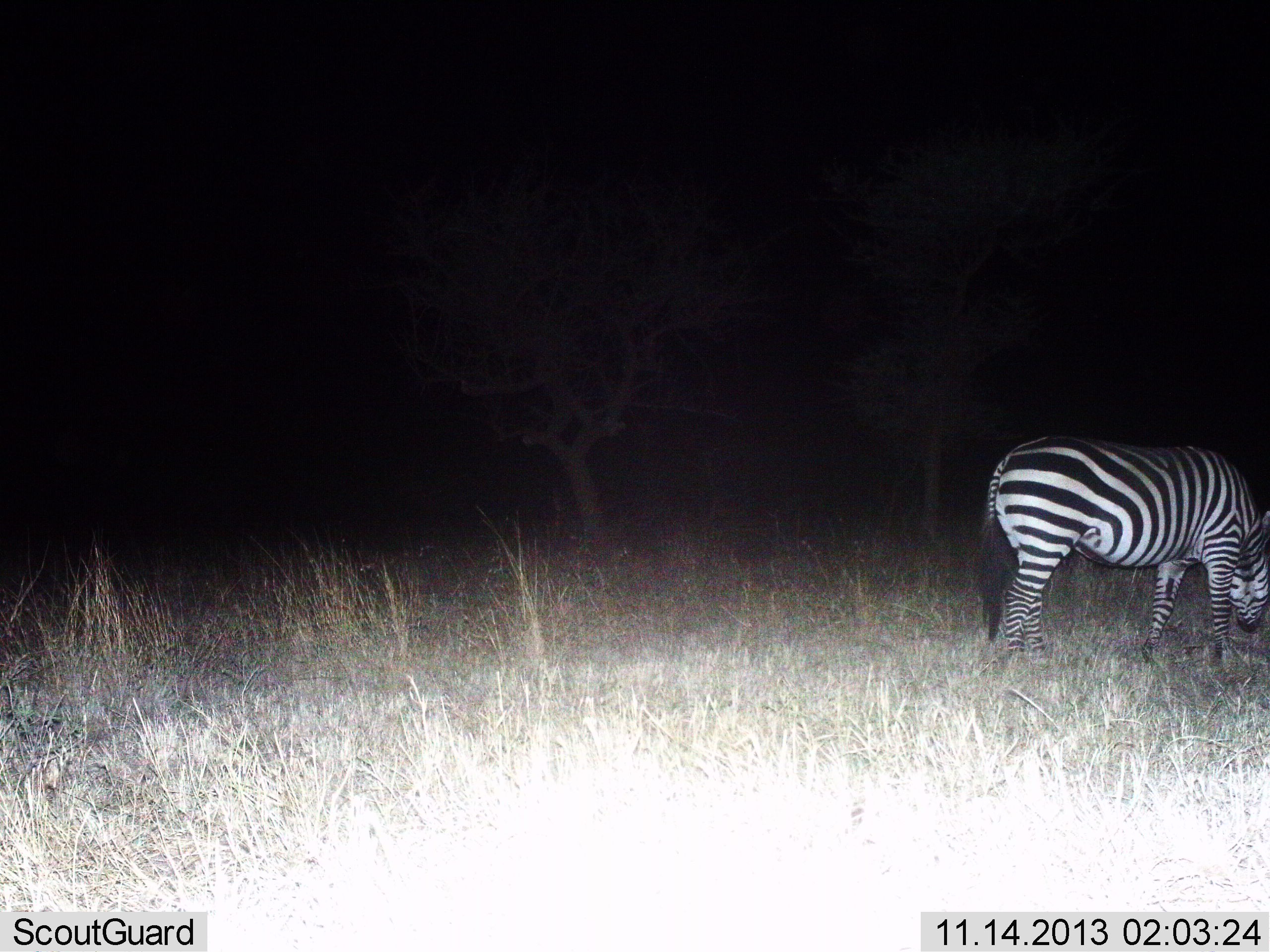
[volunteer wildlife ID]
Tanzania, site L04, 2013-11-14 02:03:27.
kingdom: Animalia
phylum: Chordata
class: Mammalia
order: Perissodactyla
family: Equidae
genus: Equus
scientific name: Equus quagga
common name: plains zebra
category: zebra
Zebra (plains zebra) (Equus quagga), count 1. Behavior (volunteer vote fractions): standing 19%, resting 0%, moving 4%, interacting 0%. Young present (vote fraction): 0%. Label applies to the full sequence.